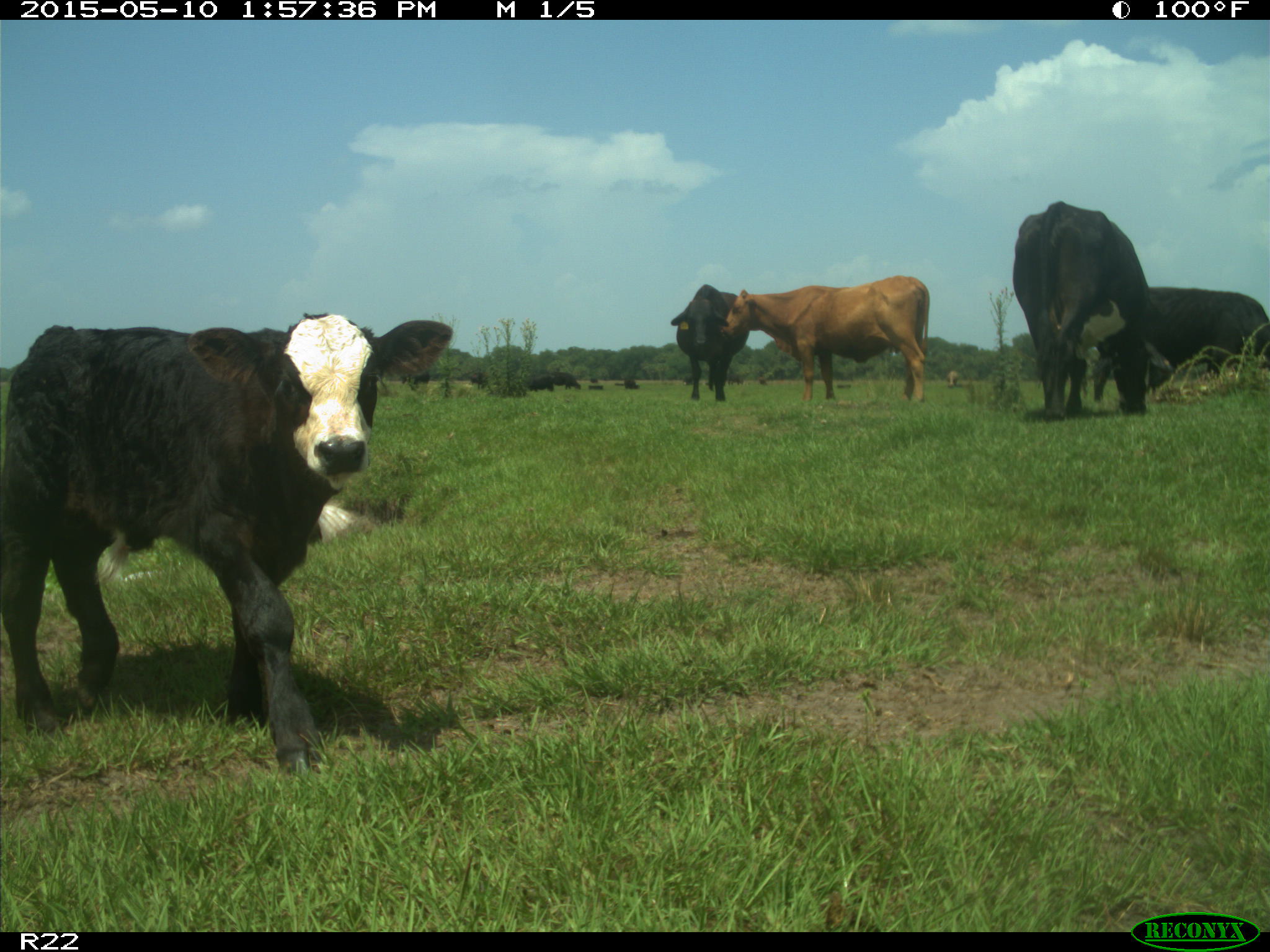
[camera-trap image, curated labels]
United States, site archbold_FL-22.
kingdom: Animalia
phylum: Chordata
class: Mammalia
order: Artiodactyla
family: Bovidae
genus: Bos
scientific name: Bos taurus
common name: domestic cow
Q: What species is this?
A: Bos taurus (domestic cow).